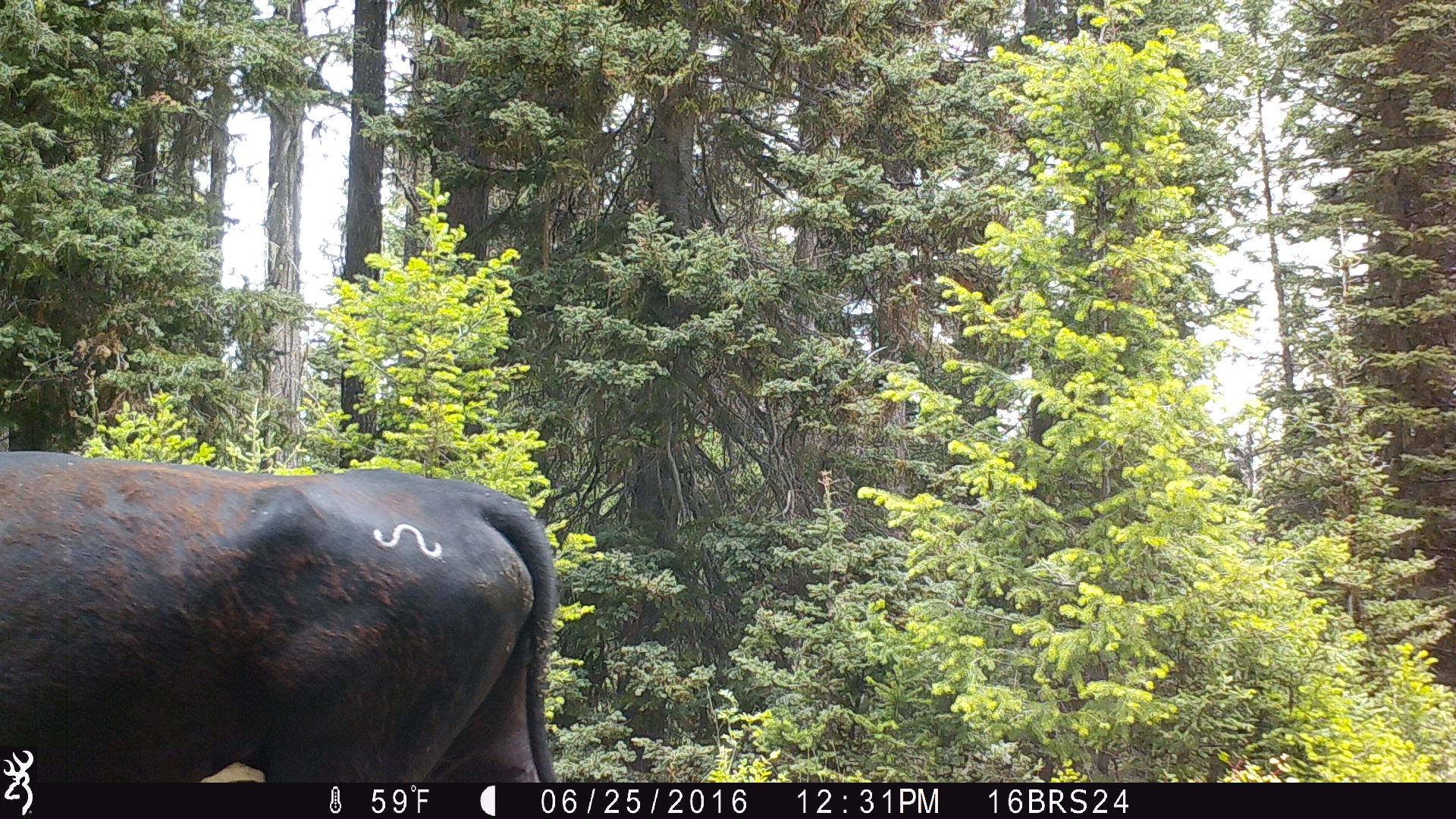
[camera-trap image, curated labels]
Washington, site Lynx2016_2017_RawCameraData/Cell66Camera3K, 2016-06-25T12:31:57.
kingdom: Animalia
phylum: Chordata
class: Mammalia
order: Artiodactyla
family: Bovidae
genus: Bos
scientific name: Bos taurus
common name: domestic cattle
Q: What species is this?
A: Domestic cattle (Bos taurus).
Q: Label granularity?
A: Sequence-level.